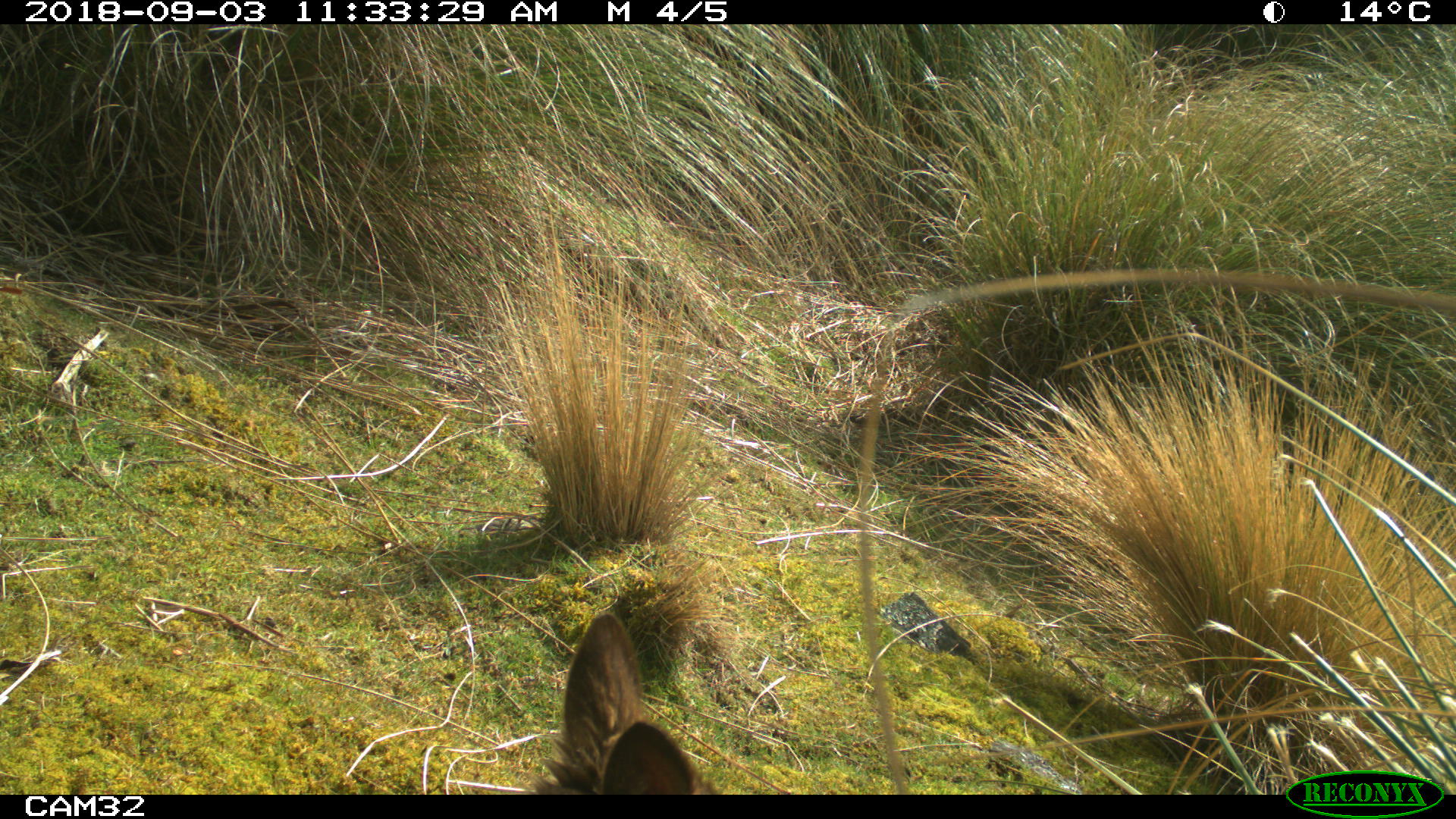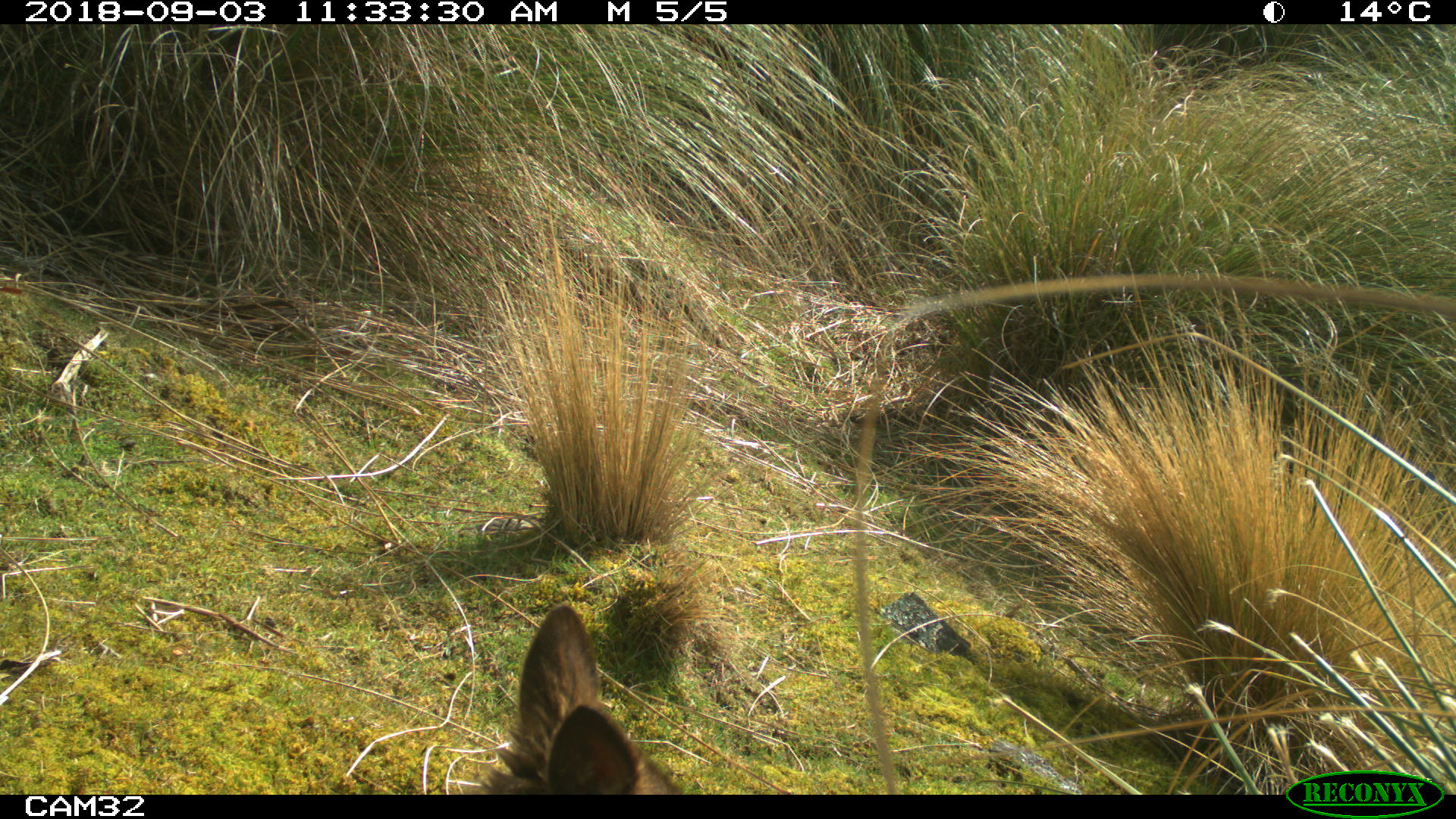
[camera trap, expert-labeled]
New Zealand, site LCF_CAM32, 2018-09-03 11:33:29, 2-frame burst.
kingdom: Animalia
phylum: Chordata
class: Mammalia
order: Diprotodontia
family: Macropodidae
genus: Notamacropus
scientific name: Notamacropus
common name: wallaby